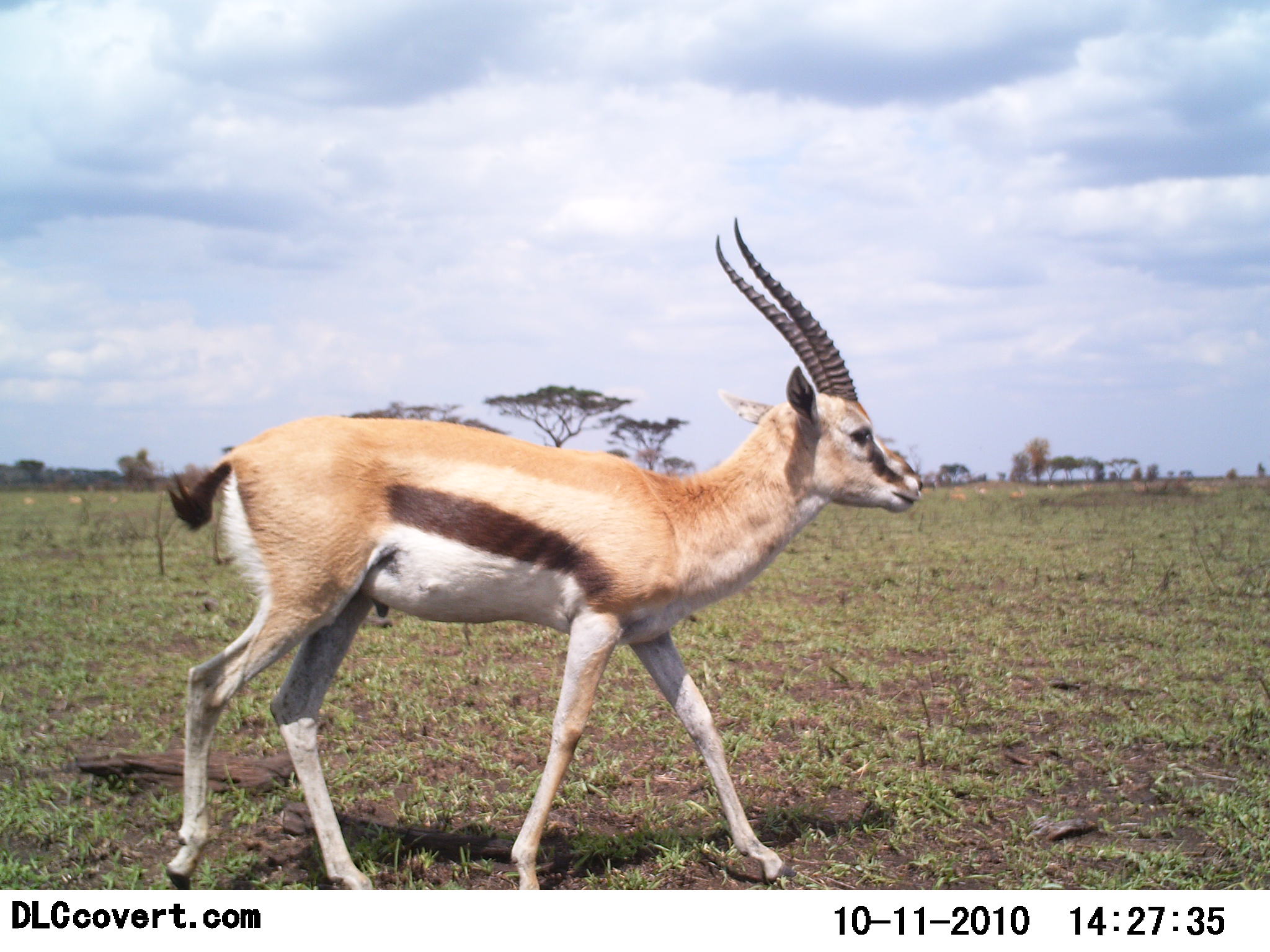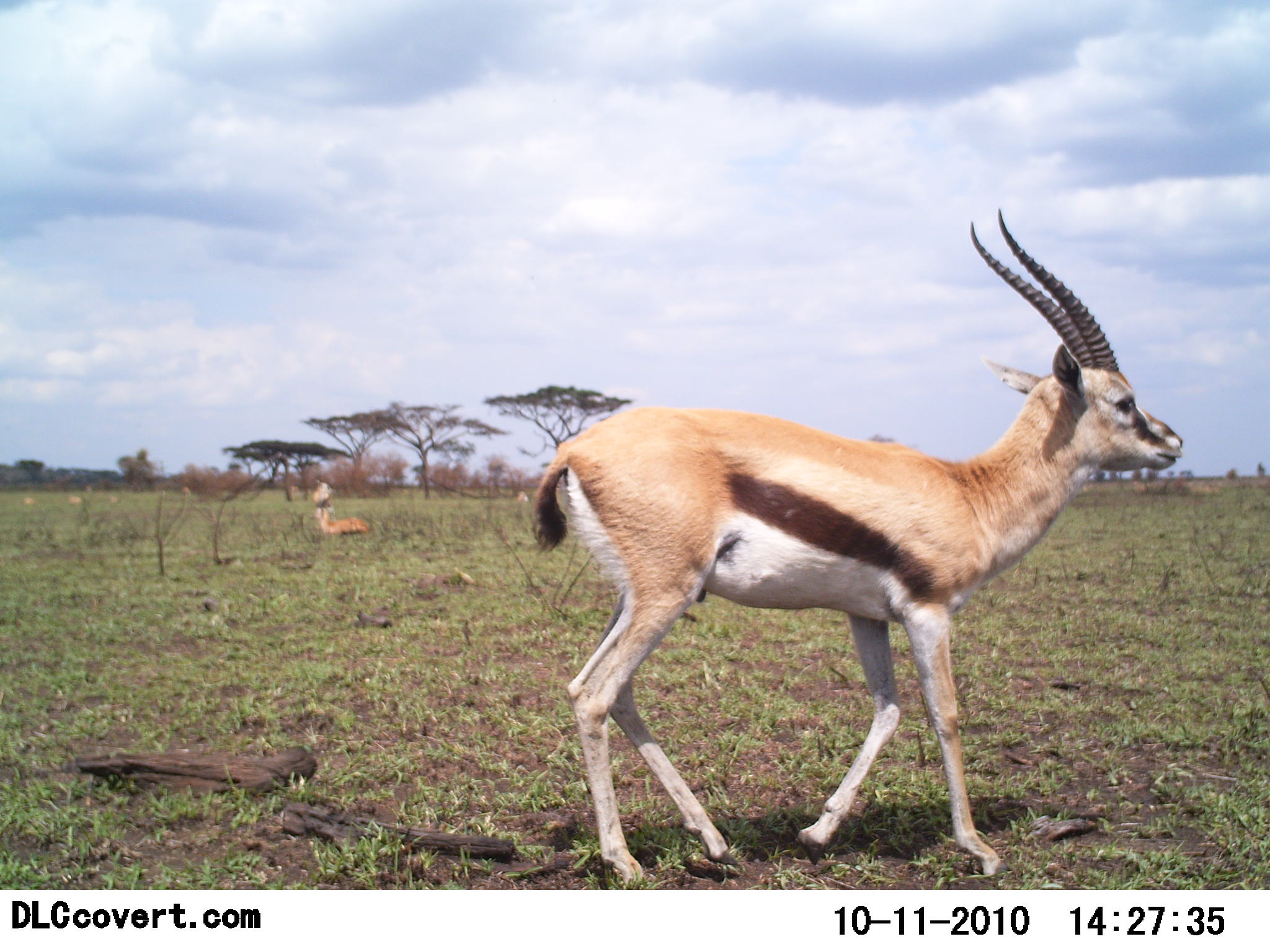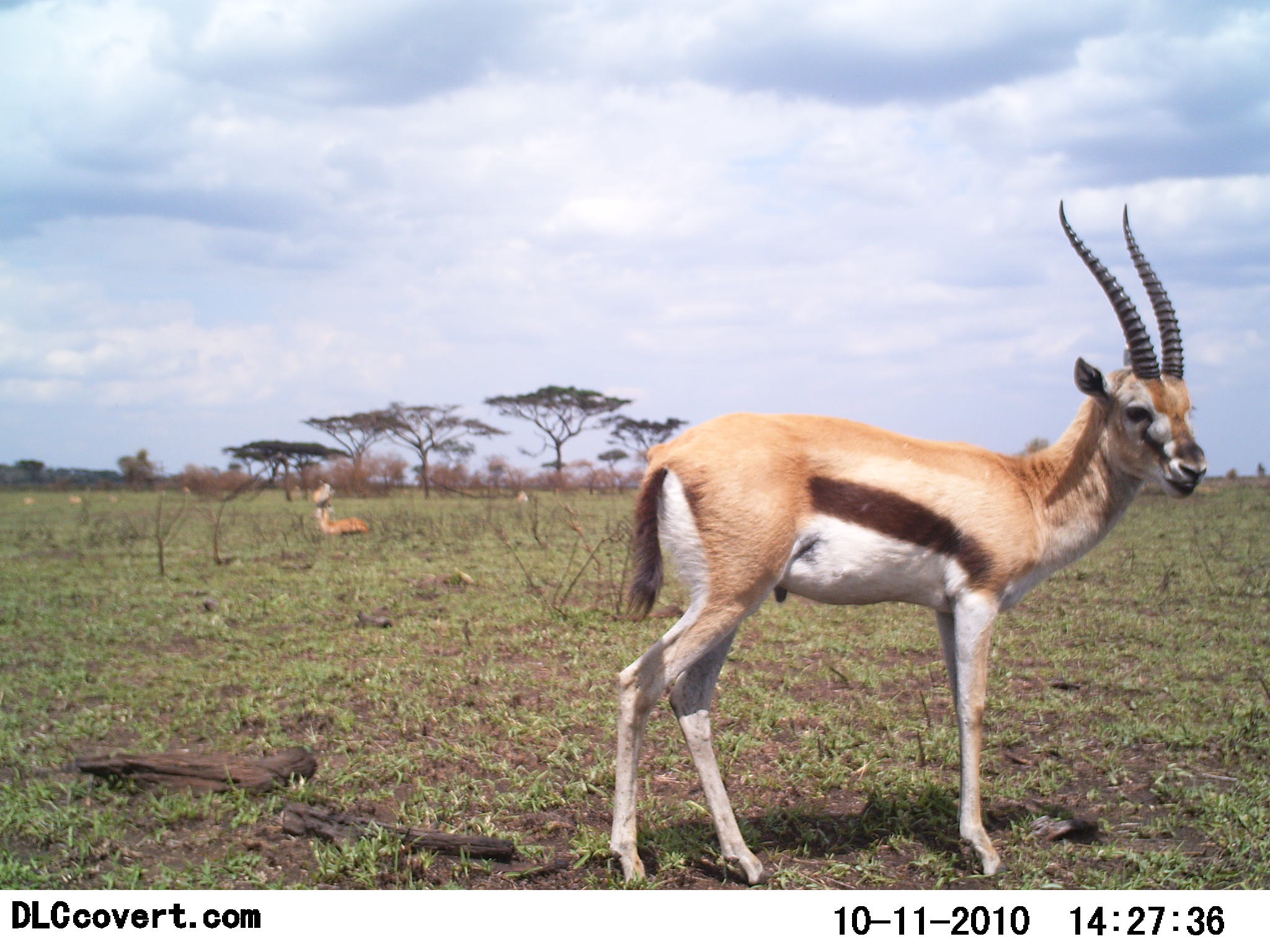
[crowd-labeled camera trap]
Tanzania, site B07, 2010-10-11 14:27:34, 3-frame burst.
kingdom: Animalia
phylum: Chordata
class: Mammalia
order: Artiodactyla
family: Bovidae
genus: Eudorcas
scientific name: Eudorcas thomsonii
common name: thomson's gazelle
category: gazellethomsons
Gazellethomsons (thomson's gazelle) (Eudorcas thomsonii), count 2. Behavior (volunteer vote fractions): standing 33%, resting 47%, moving 73%, interacting 0%. Young present (vote fraction): 0%. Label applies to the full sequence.